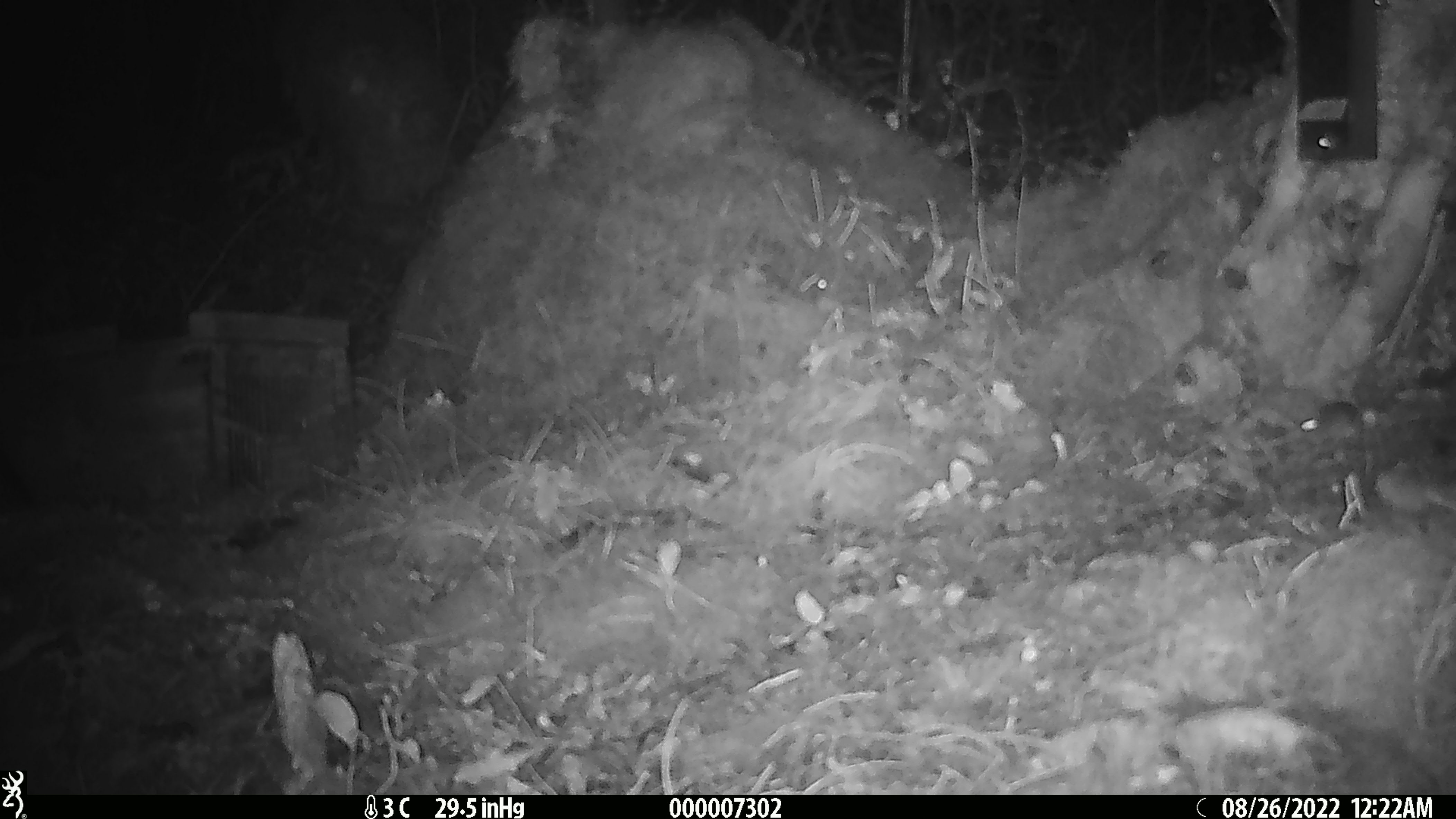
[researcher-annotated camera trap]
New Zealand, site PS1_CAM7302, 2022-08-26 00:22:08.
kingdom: Animalia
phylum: Chordata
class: Mammalia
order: Rodentia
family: Muridae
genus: Mus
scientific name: Mus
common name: mouse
Mouse (Mus).